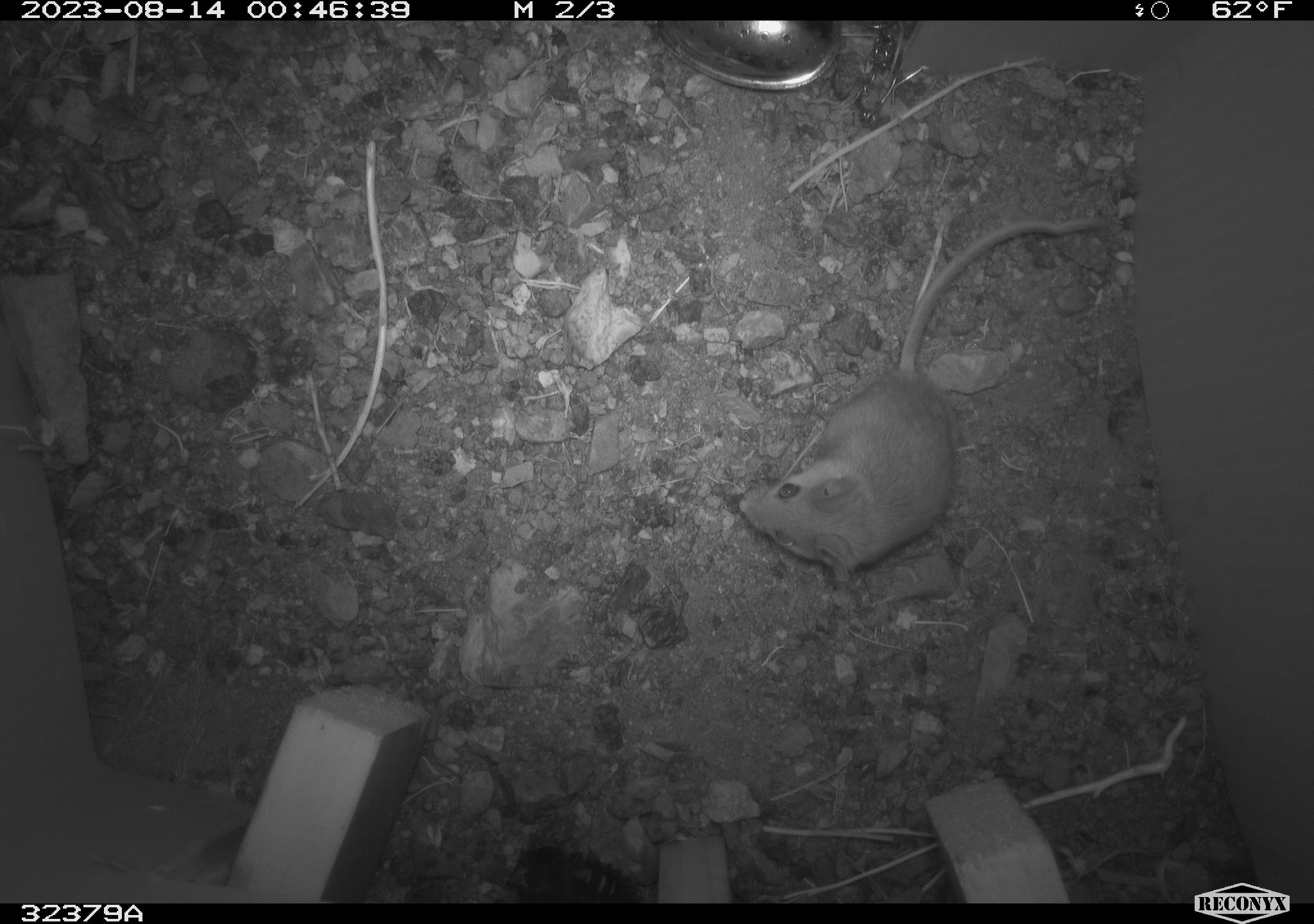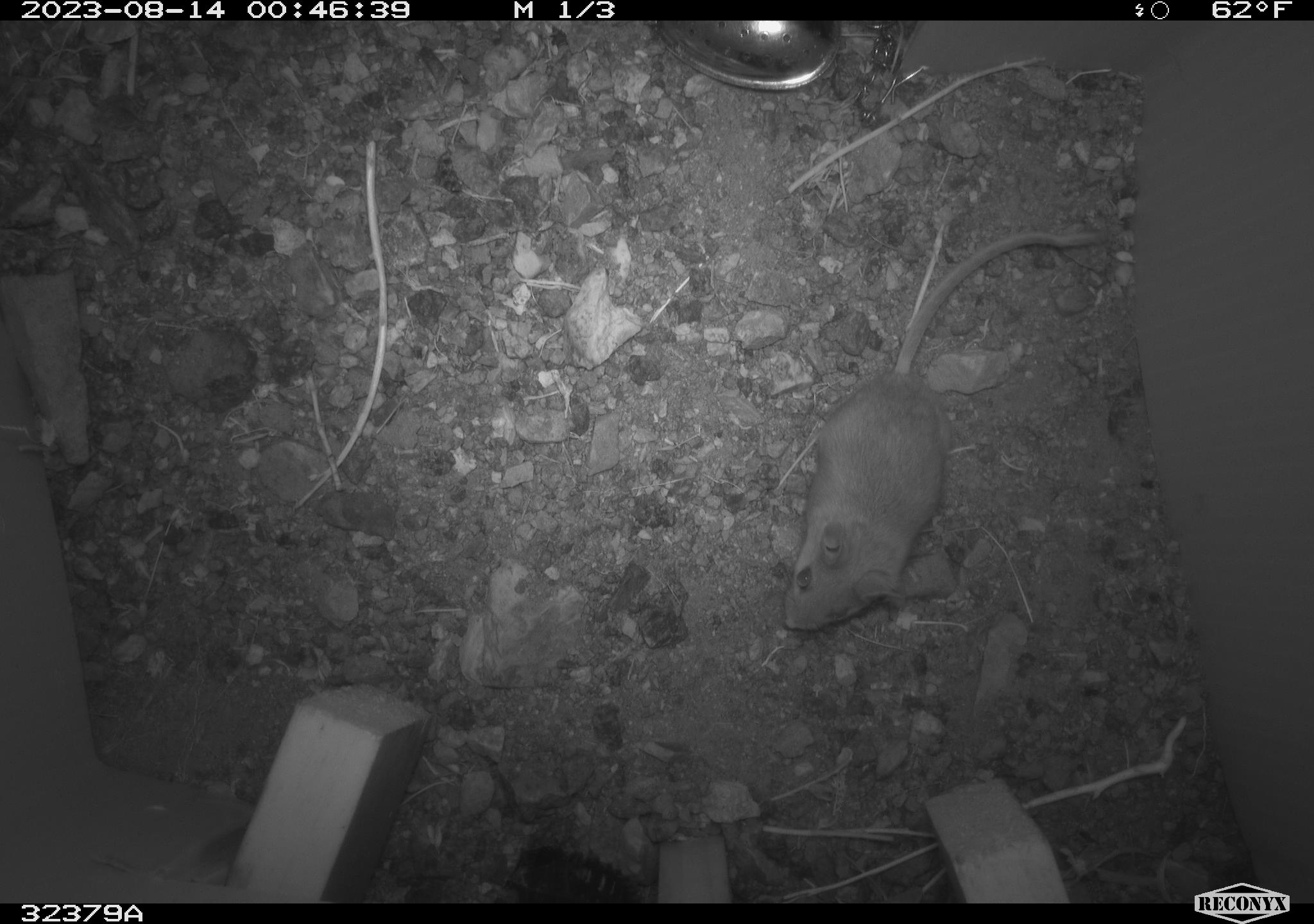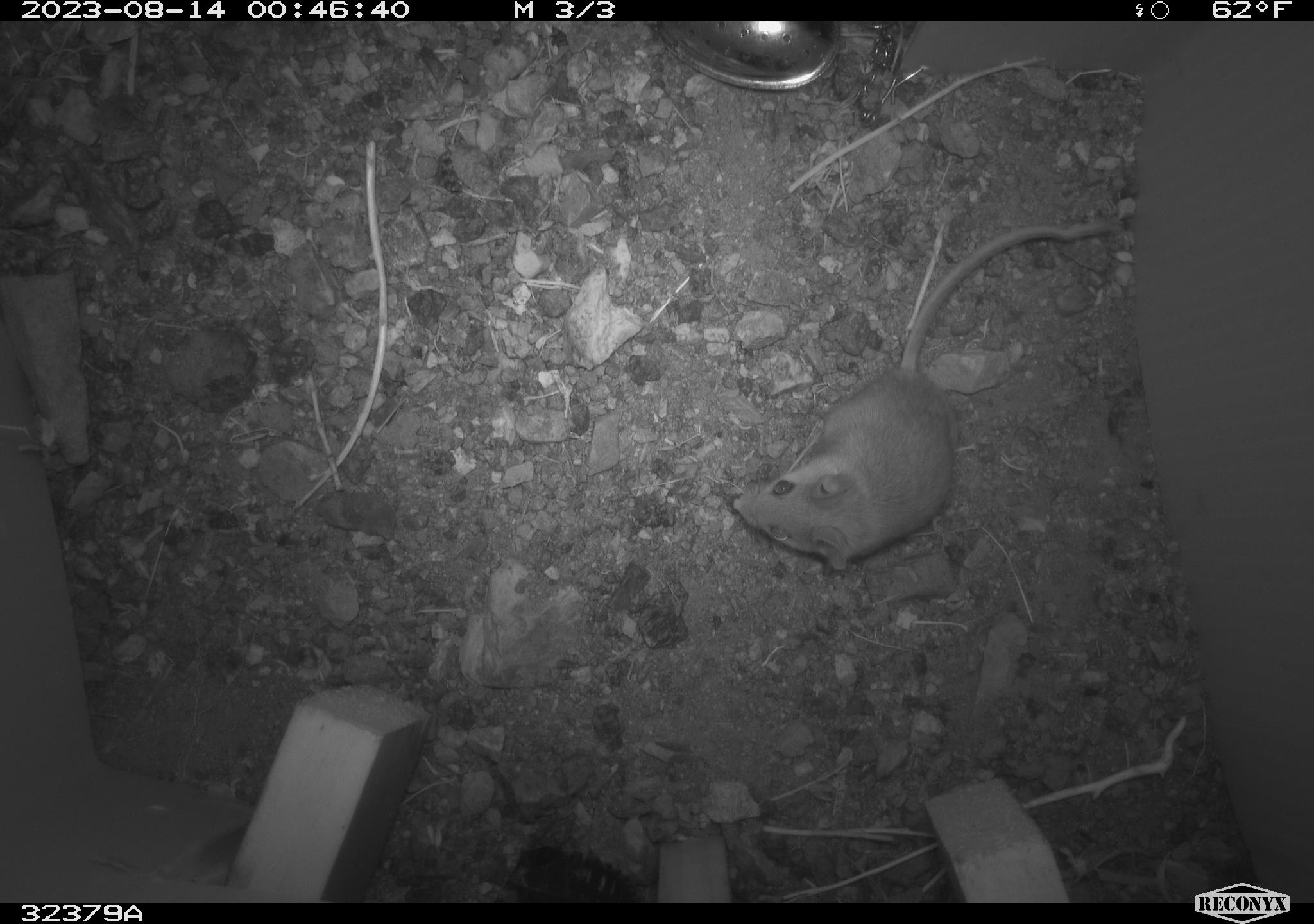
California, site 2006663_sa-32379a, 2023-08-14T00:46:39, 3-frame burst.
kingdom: Animalia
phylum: Chordata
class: Mammalia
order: Rodentia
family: Cricetidae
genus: Peromyscus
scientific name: Peromyscus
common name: deer mice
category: peromyscus species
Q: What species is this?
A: Peromyscus species (deer mice) (Peromyscus).